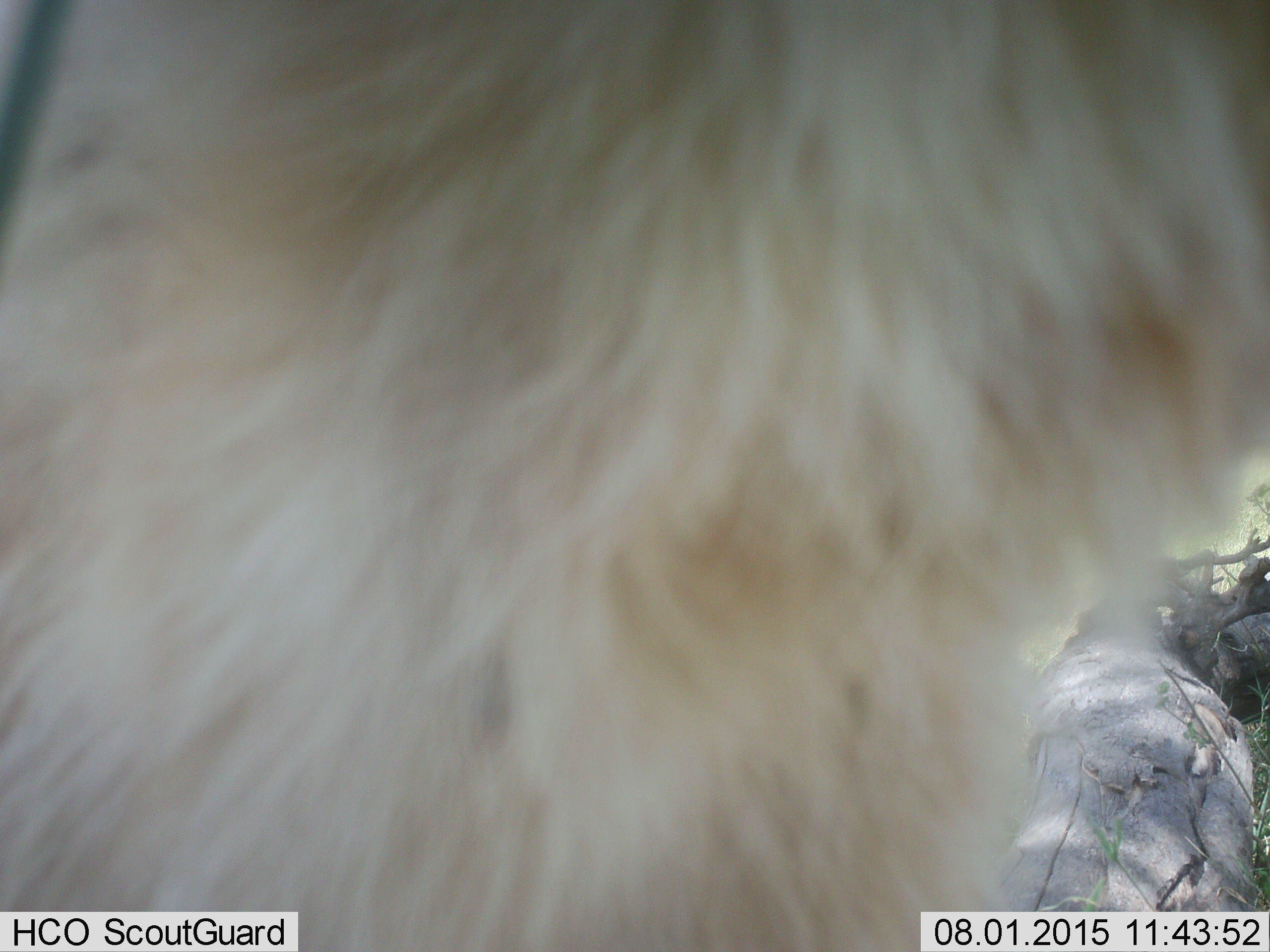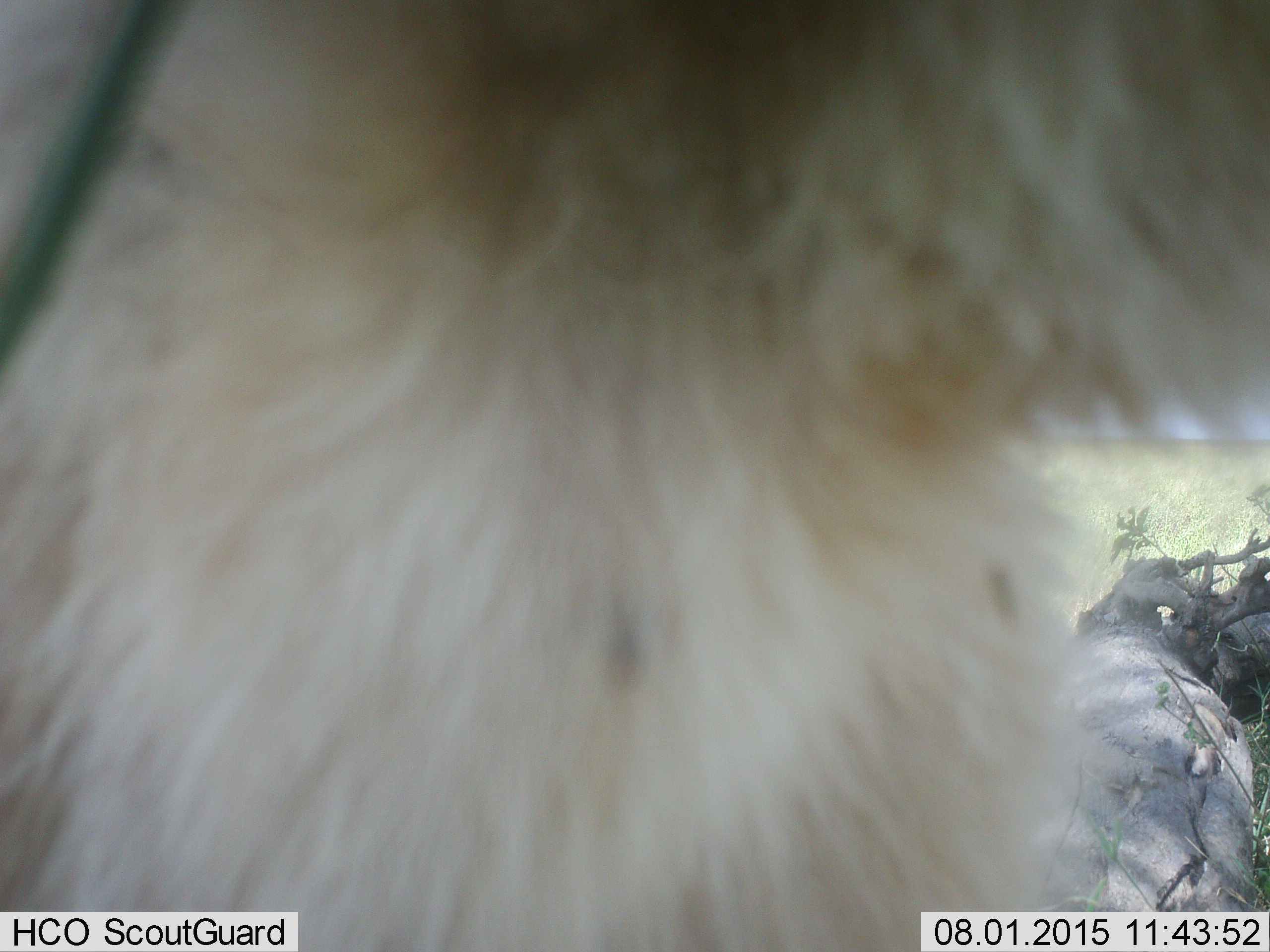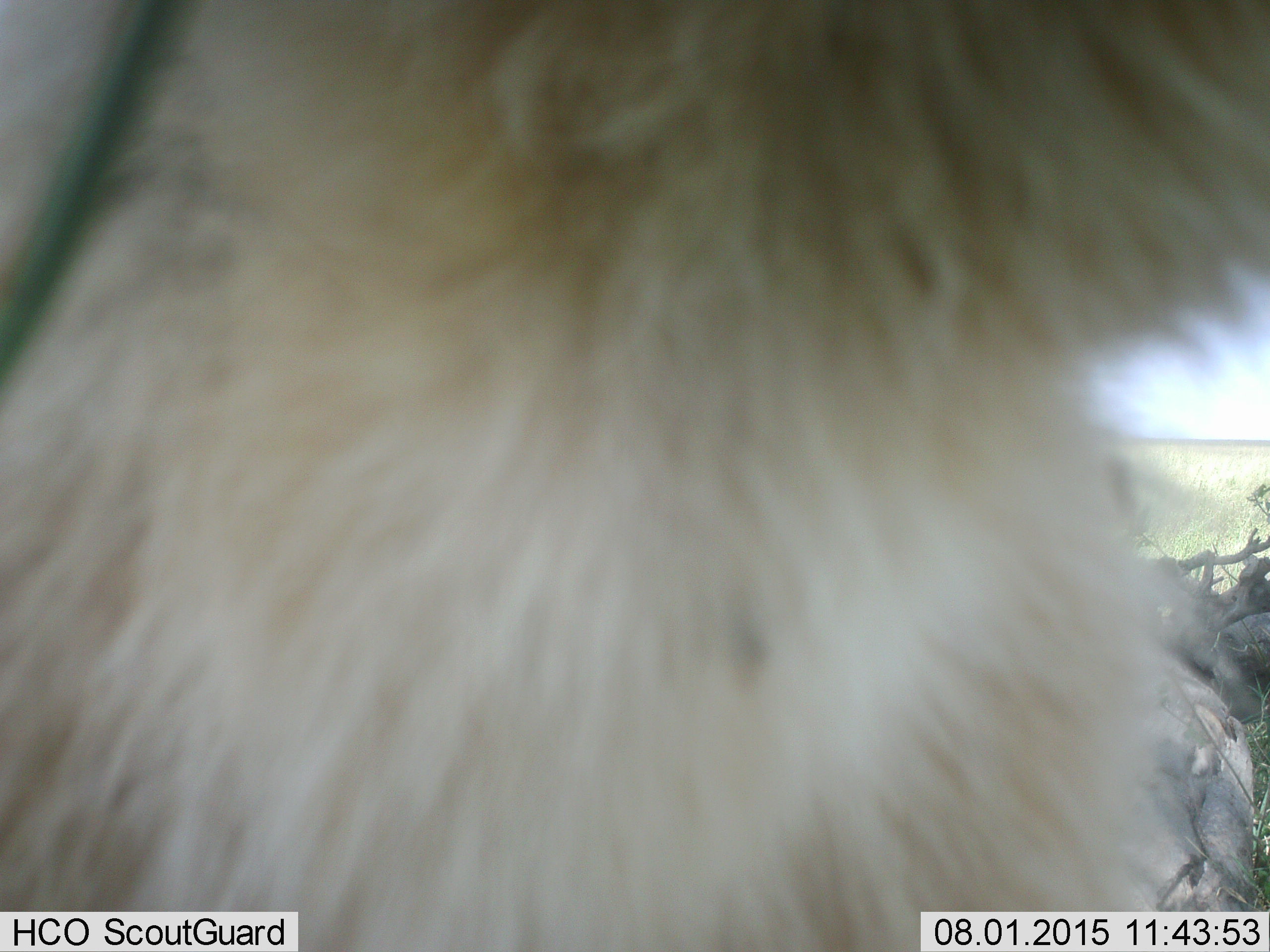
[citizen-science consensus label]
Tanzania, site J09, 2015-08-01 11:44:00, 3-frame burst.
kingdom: Animalia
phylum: Chordata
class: Mammalia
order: Artiodactyla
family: Bovidae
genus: Eudorcas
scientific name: Eudorcas thomsonii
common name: thomson's gazelle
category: gazellethomsons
Gazellethomsons (thomson's gazelle) (Eudorcas thomsonii), count 1. Behavior (volunteer vote fractions): standing 100%, resting 0%, moving 0%, interacting 0%. Young present (vote fraction): 0%. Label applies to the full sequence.